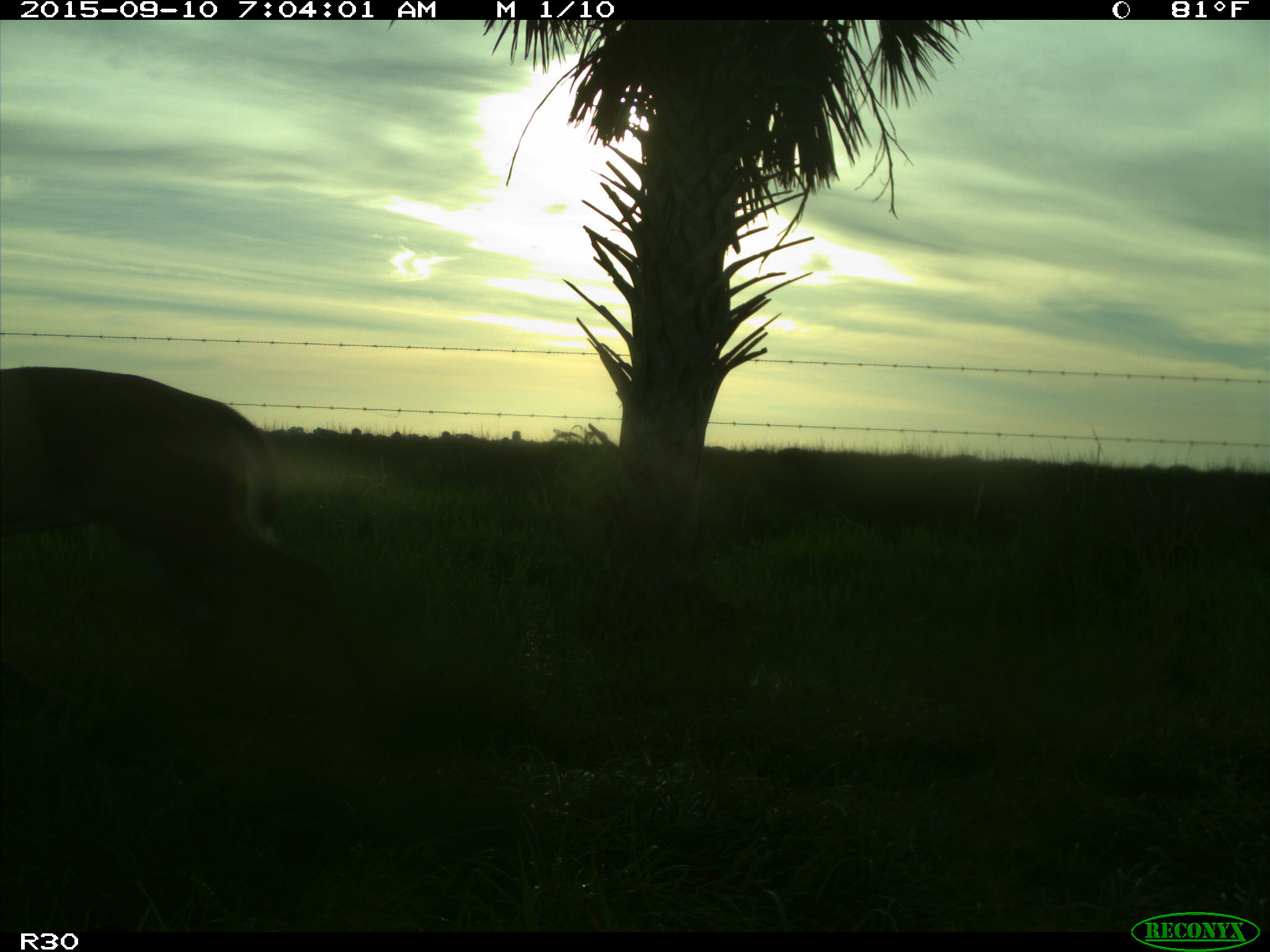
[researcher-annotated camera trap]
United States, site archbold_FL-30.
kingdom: Animalia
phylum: Chordata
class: Mammalia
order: Artiodactyla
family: Bovidae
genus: Bos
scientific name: Bos taurus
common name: domestic cow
Bos taurus (domestic cow).